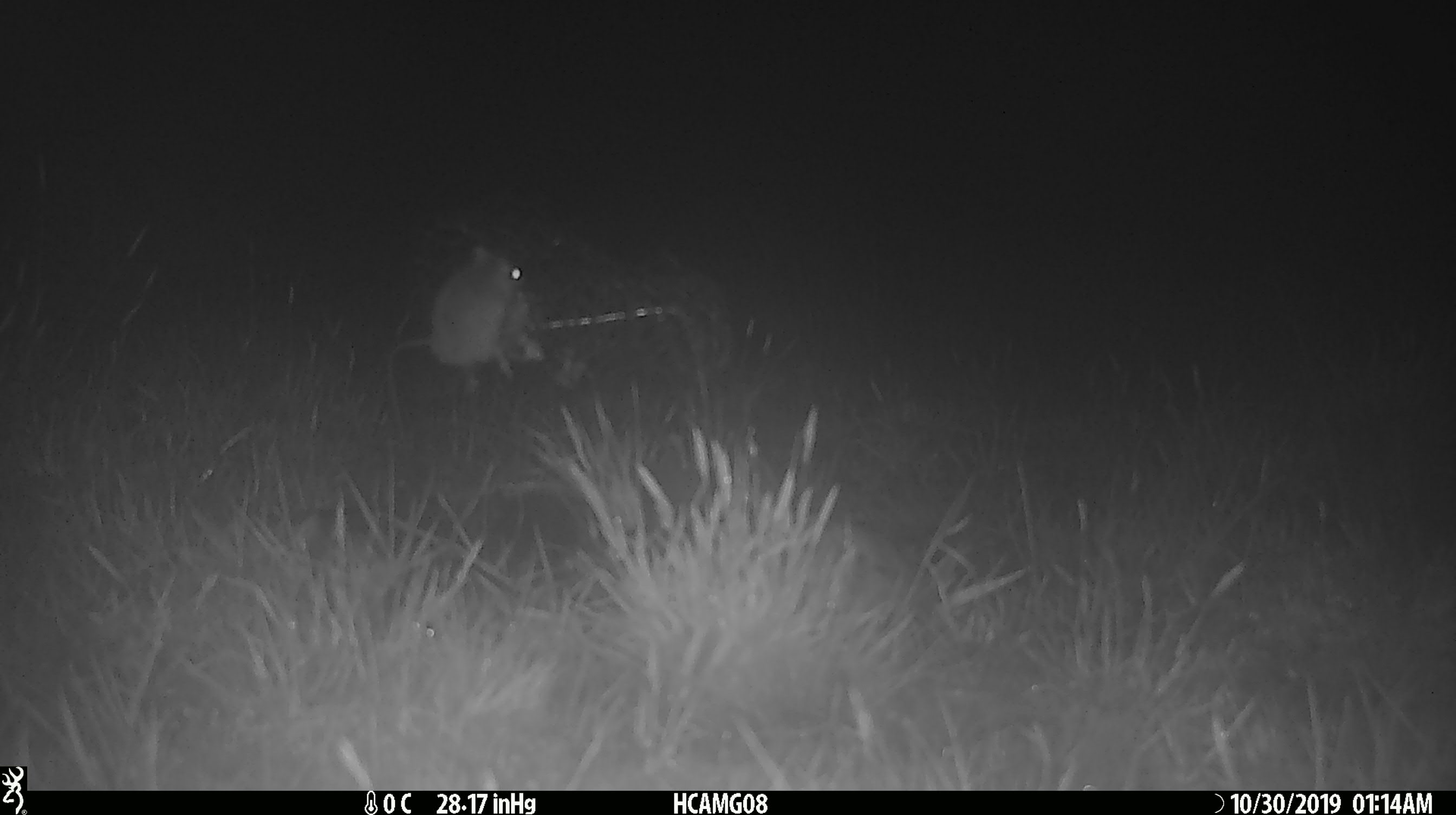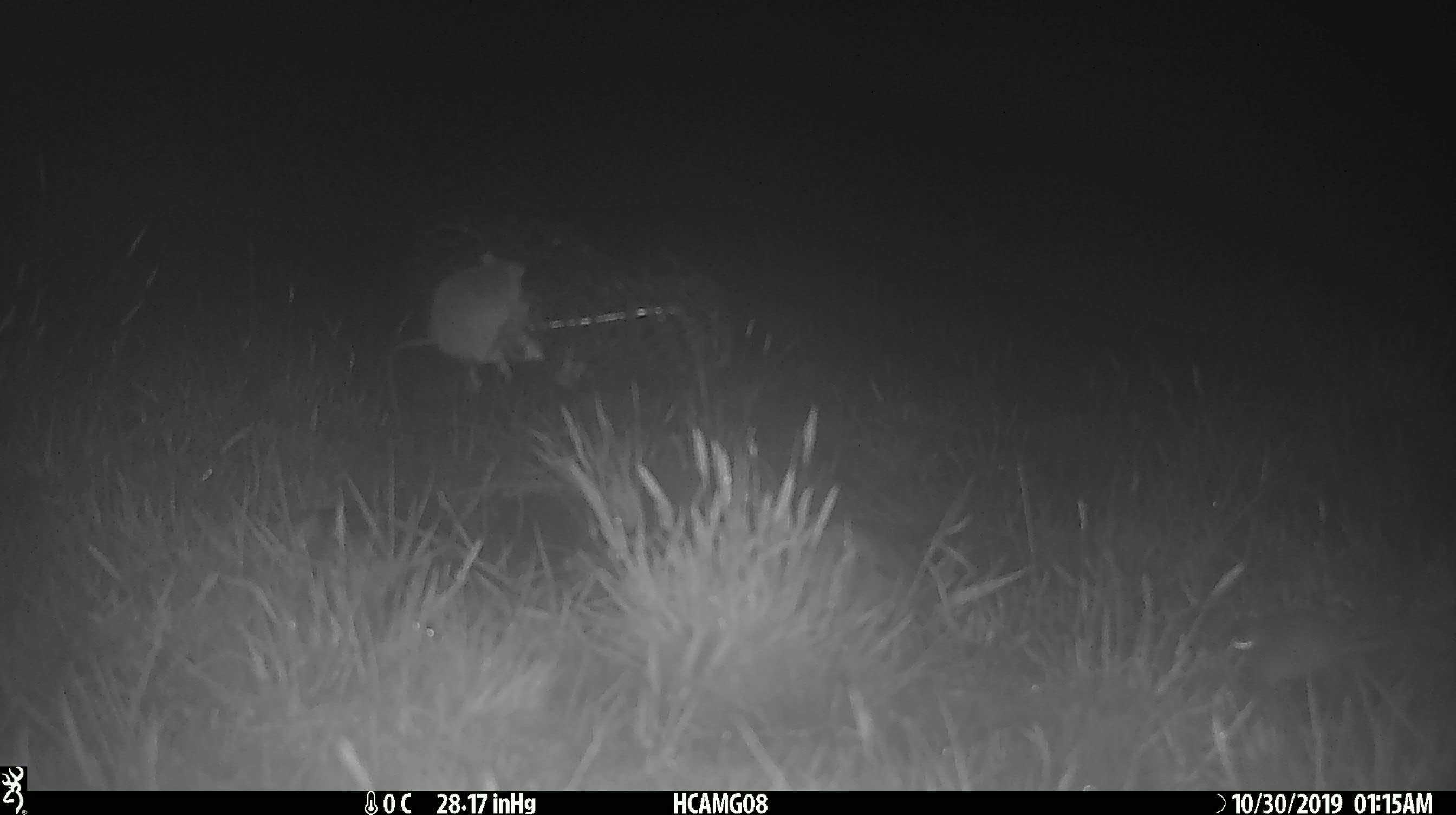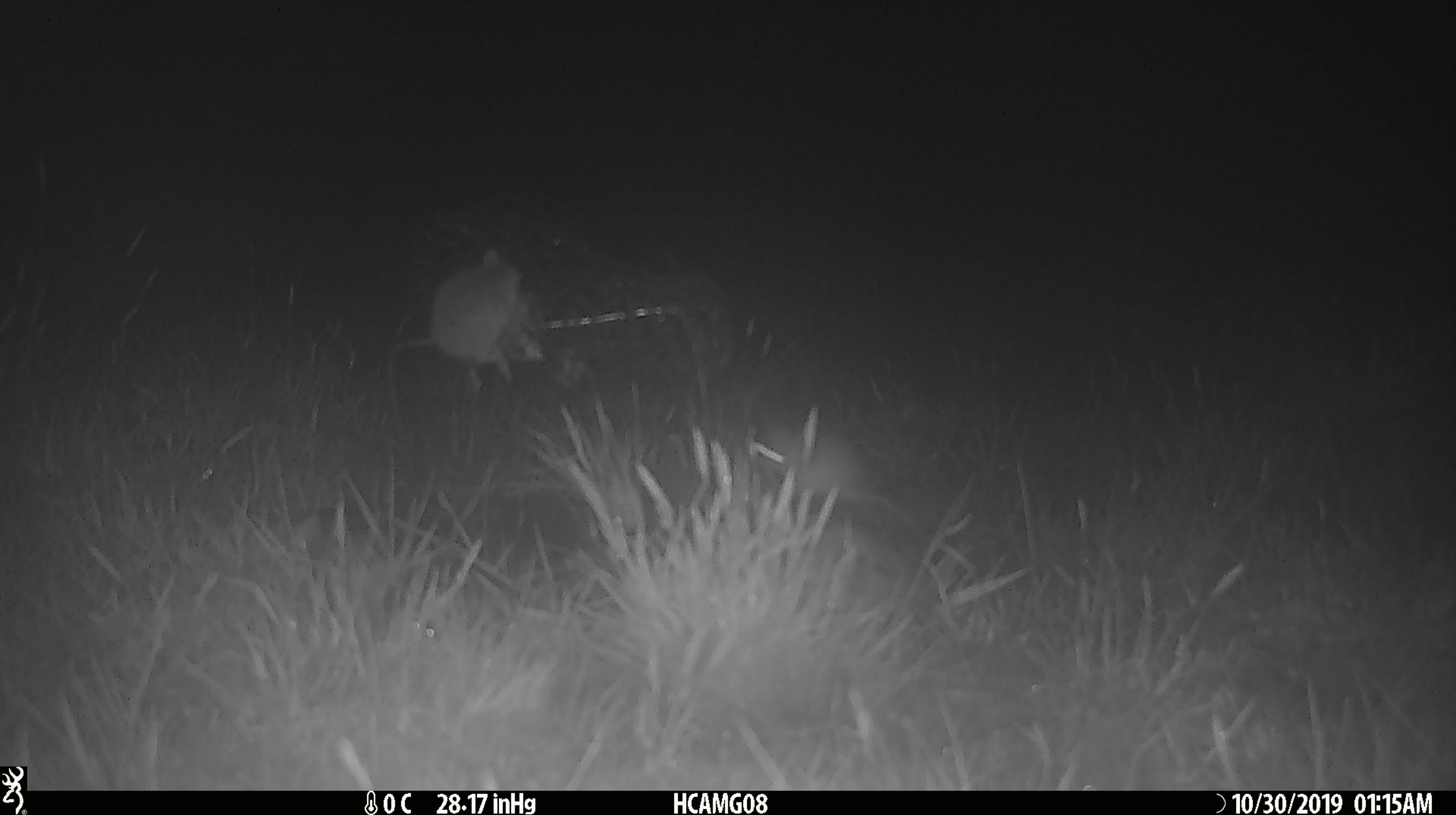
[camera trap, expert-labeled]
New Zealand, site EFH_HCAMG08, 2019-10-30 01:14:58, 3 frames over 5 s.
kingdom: Animalia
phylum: Chordata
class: Mammalia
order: Rodentia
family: Muridae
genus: Mus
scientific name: Mus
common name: mouse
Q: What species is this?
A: Mouse (Mus).